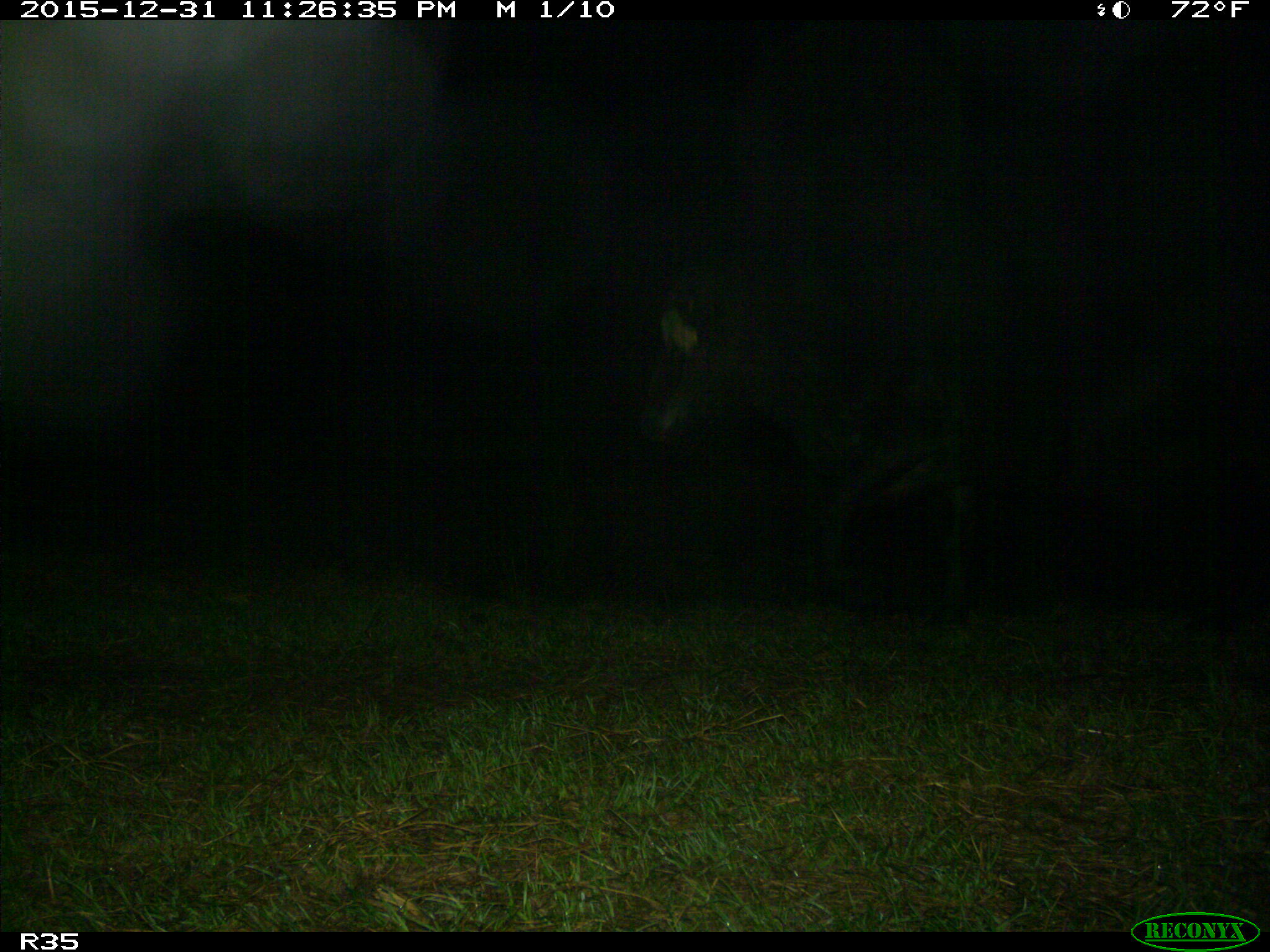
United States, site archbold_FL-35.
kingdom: Animalia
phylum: Chordata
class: Mammalia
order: Artiodactyla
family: Bovidae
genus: Bos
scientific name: Bos taurus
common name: domestic cow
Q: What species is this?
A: Bos taurus (domestic cow).